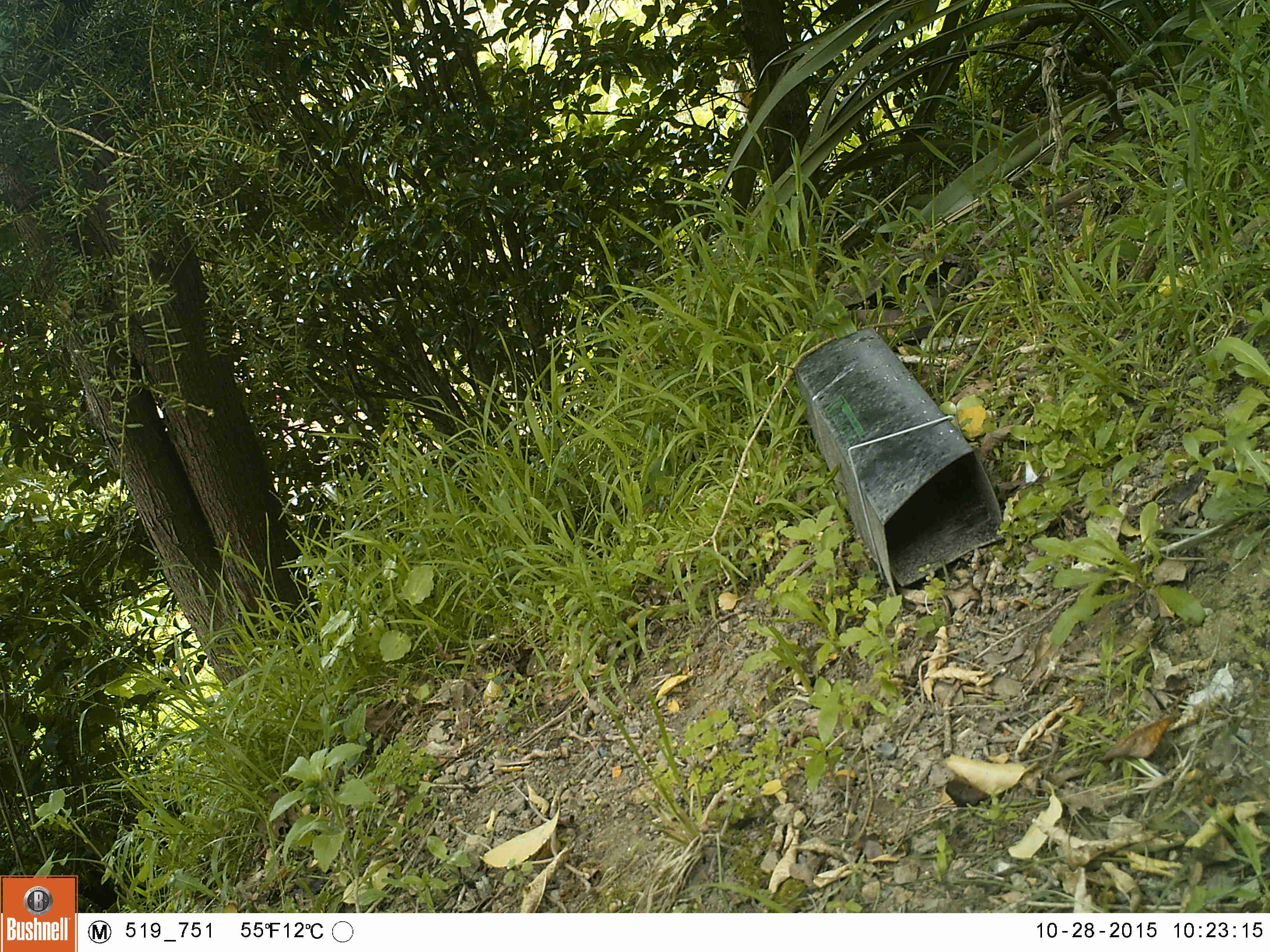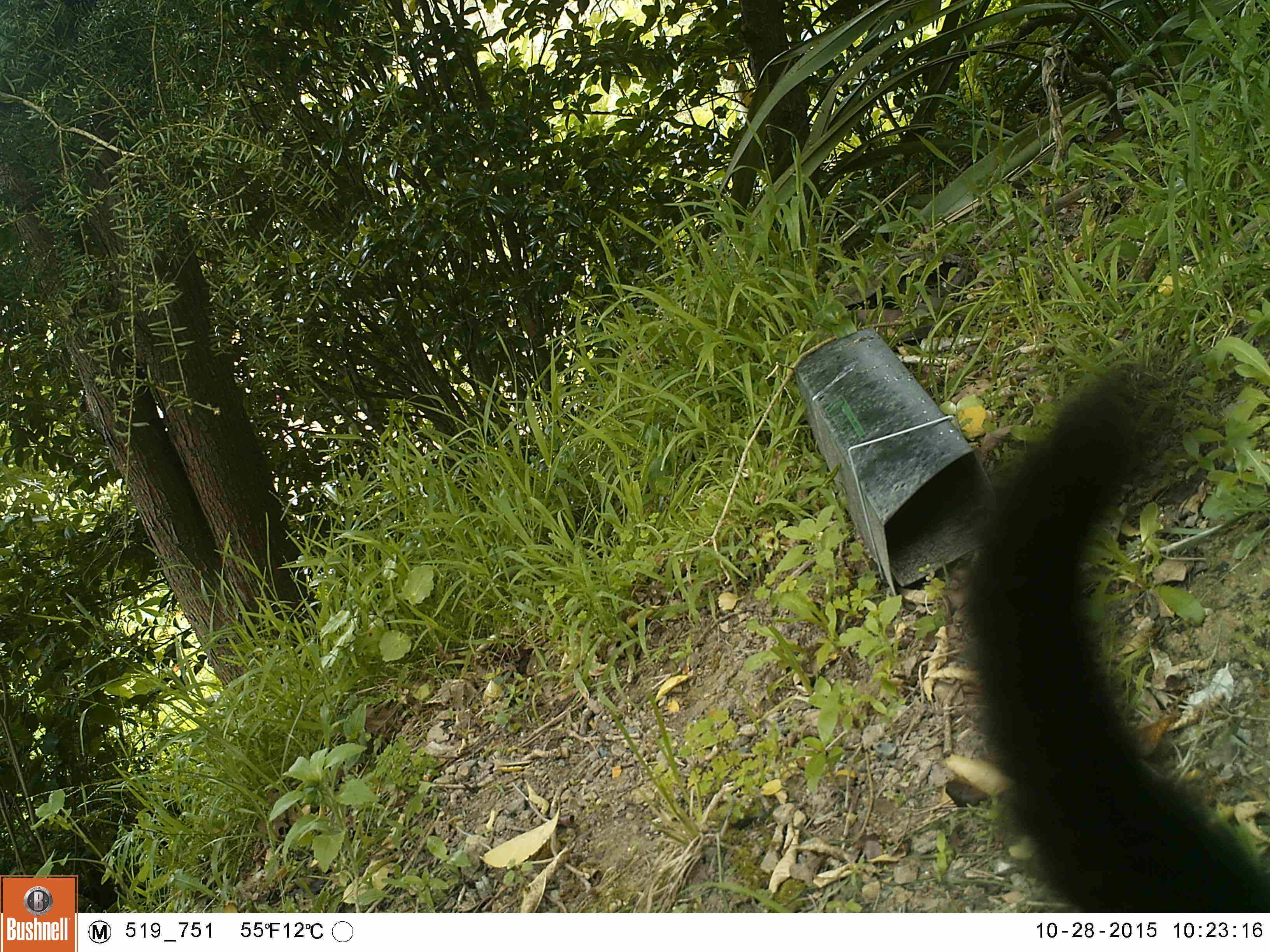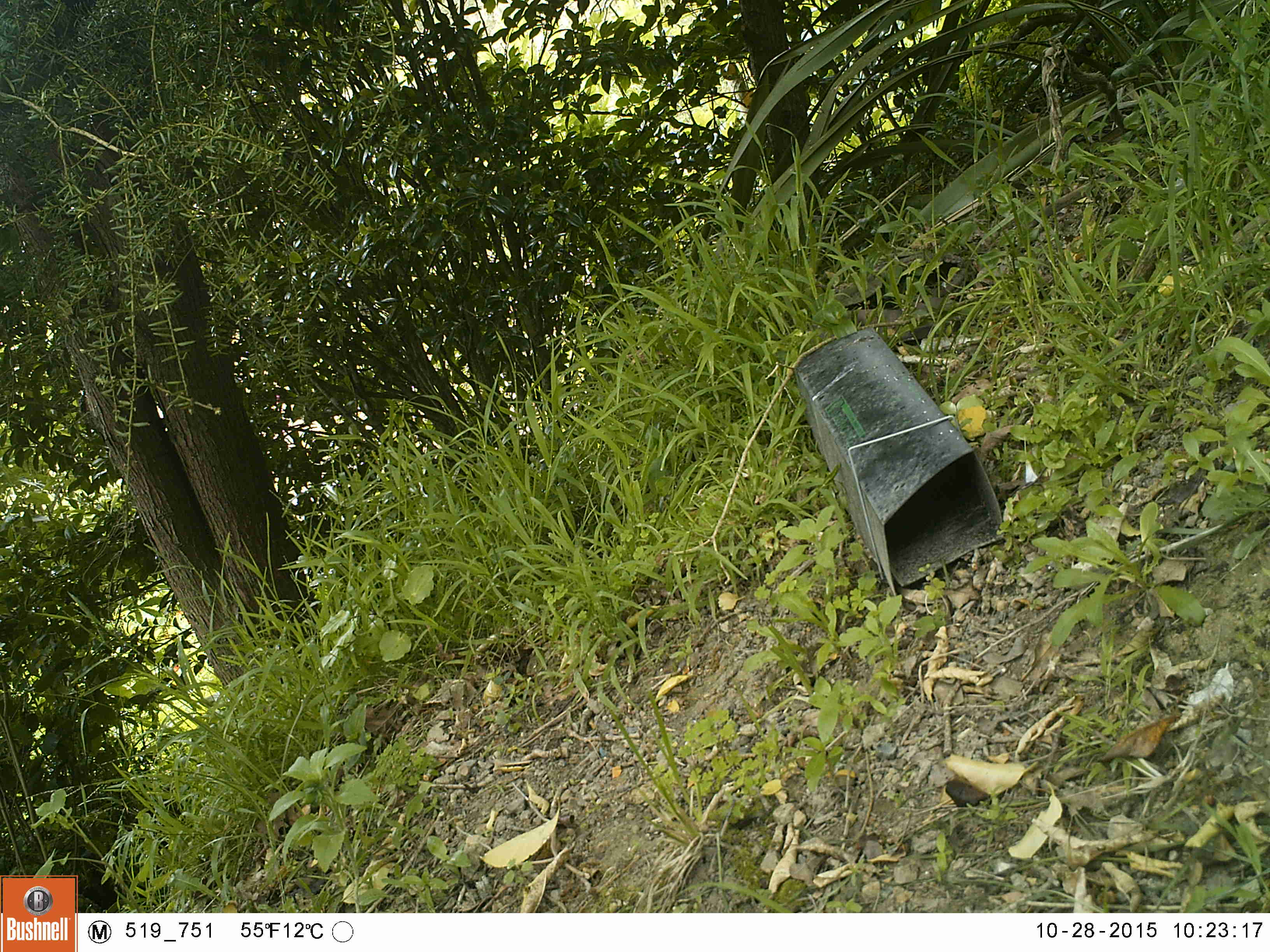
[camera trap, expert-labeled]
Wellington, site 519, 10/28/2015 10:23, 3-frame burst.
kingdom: Animalia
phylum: Chordata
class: Mammalia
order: Carnivora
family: Felidae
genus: Felis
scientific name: Felis catus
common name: cat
Cat (Felis catus).